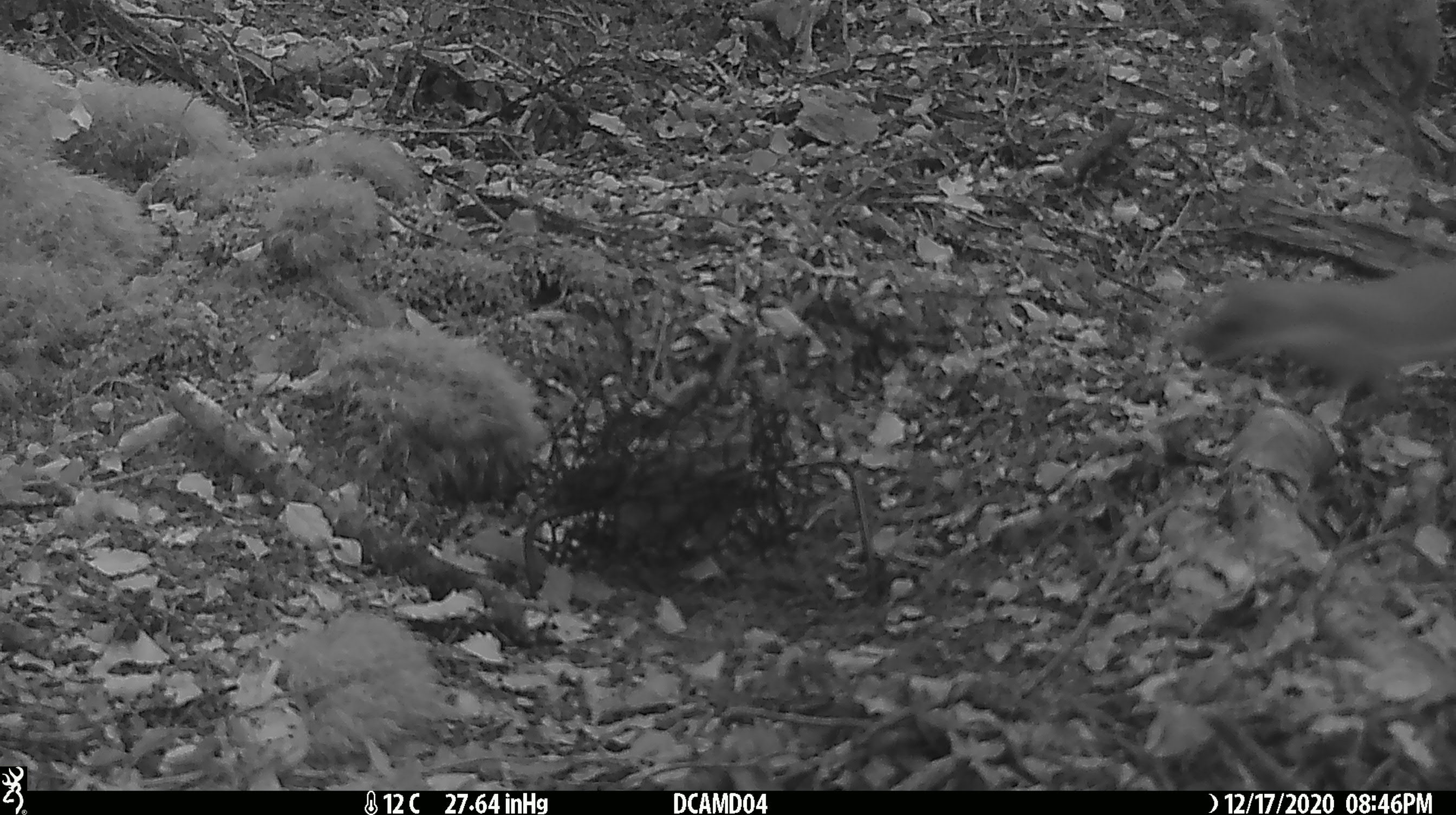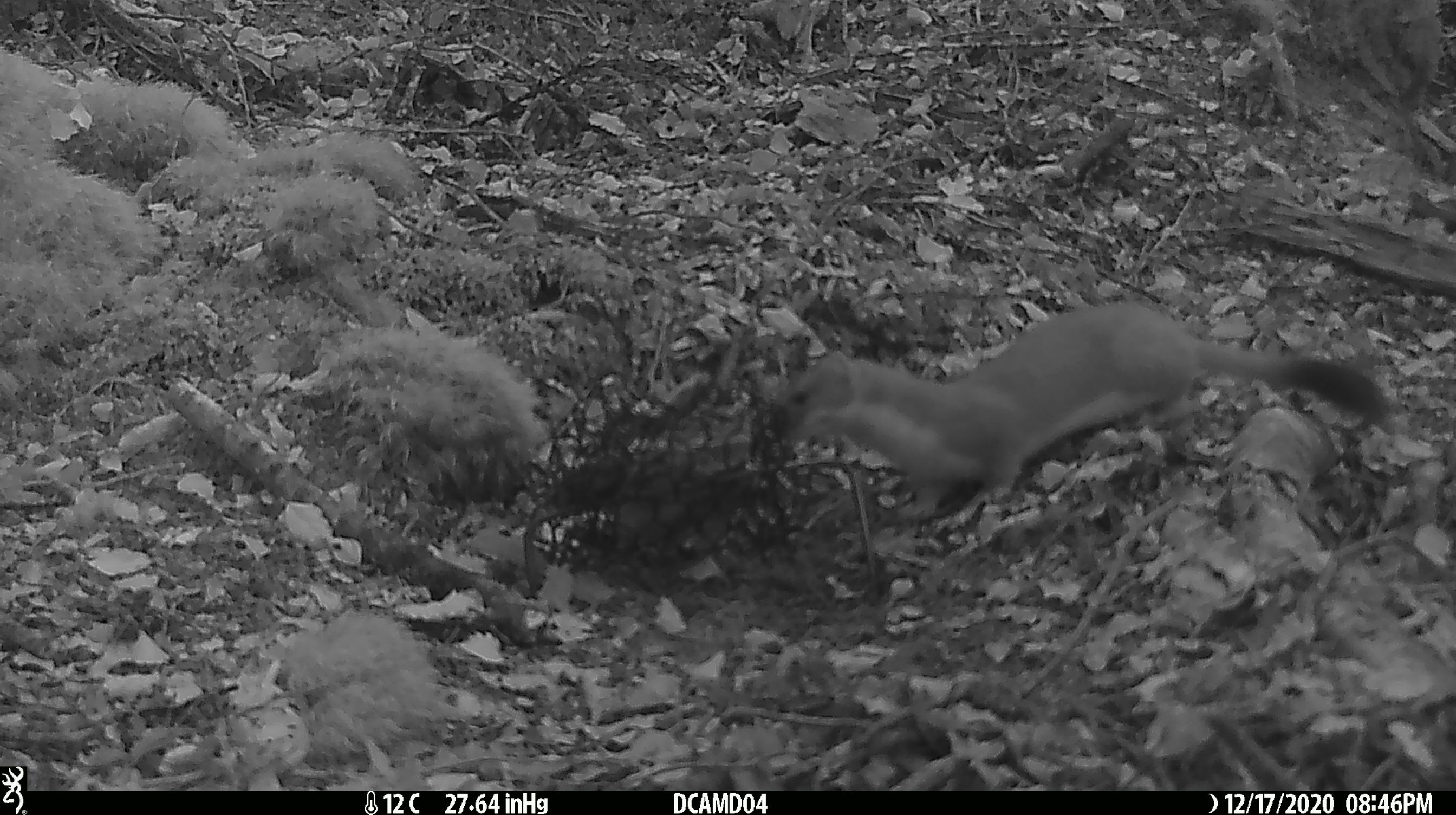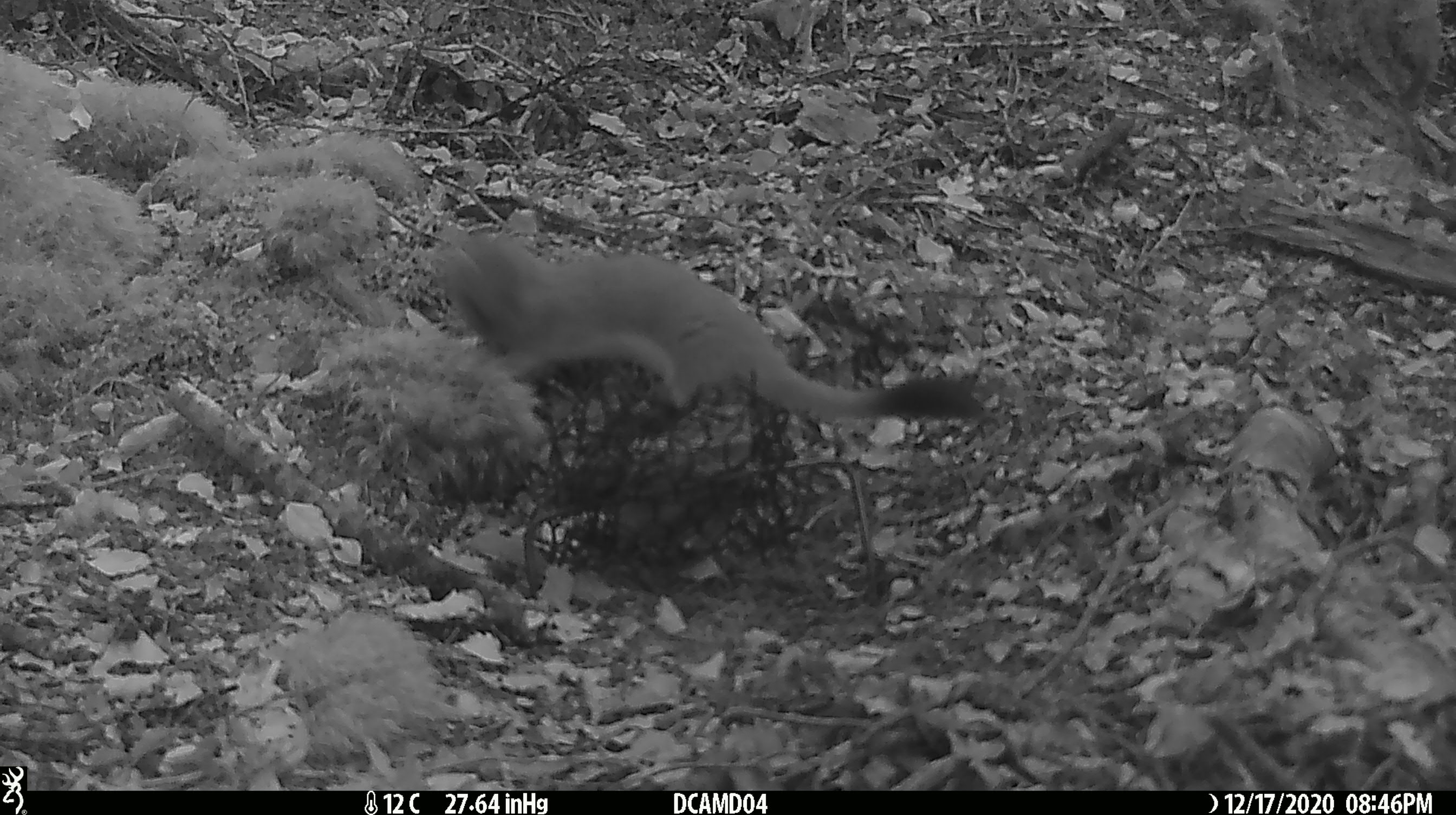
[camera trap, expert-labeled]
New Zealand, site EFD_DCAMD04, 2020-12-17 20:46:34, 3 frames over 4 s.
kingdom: Animalia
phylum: Chordata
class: Mammalia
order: Carnivora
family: Mustelidae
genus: Mustela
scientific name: Mustela erminea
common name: stoat